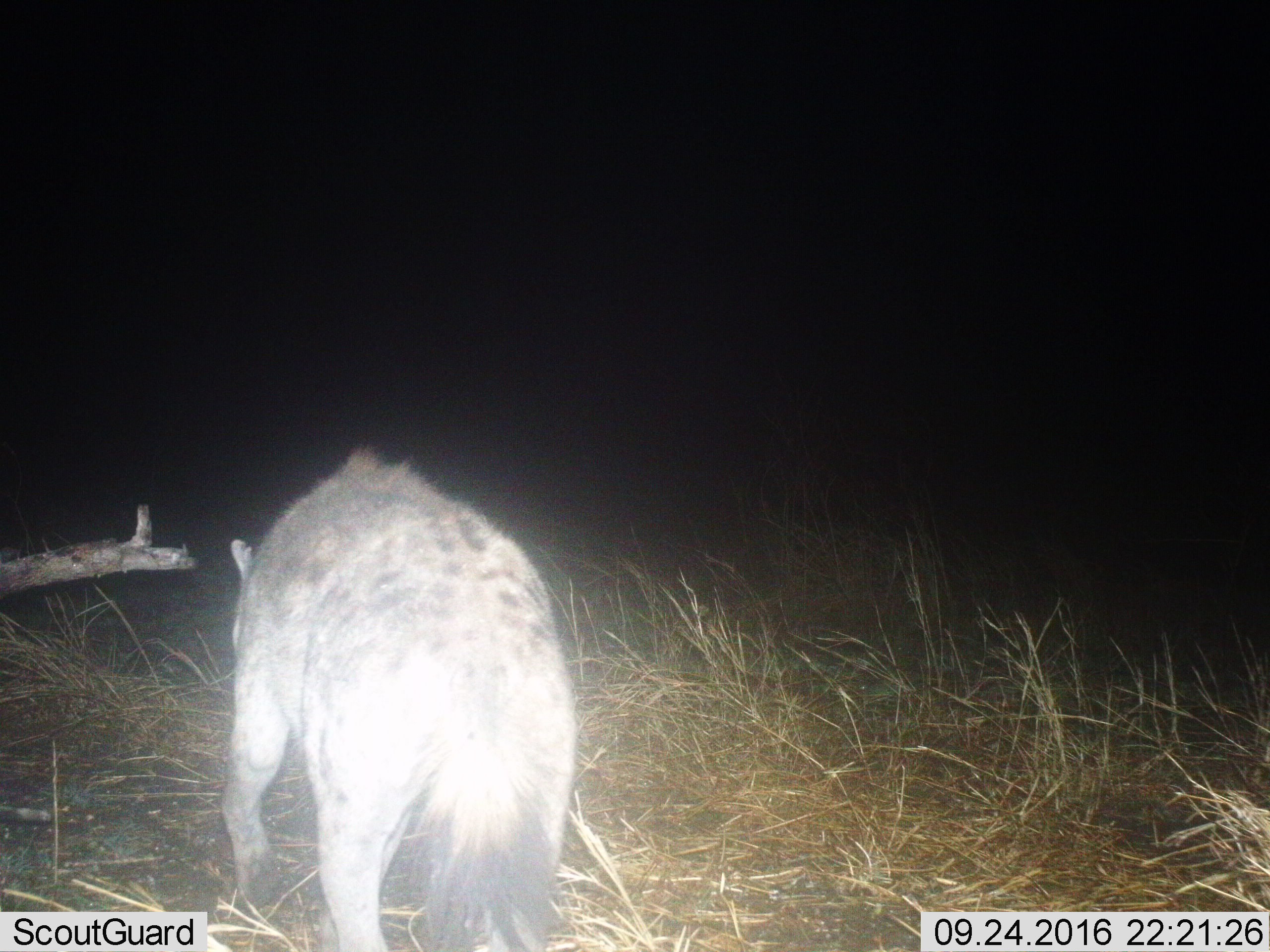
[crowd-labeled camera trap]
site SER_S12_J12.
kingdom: Animalia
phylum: Chordata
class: Mammalia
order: Carnivora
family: Hyaenidae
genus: Crocuta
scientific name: Crocuta crocuta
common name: spotted hyena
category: hyenaspotted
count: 1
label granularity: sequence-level